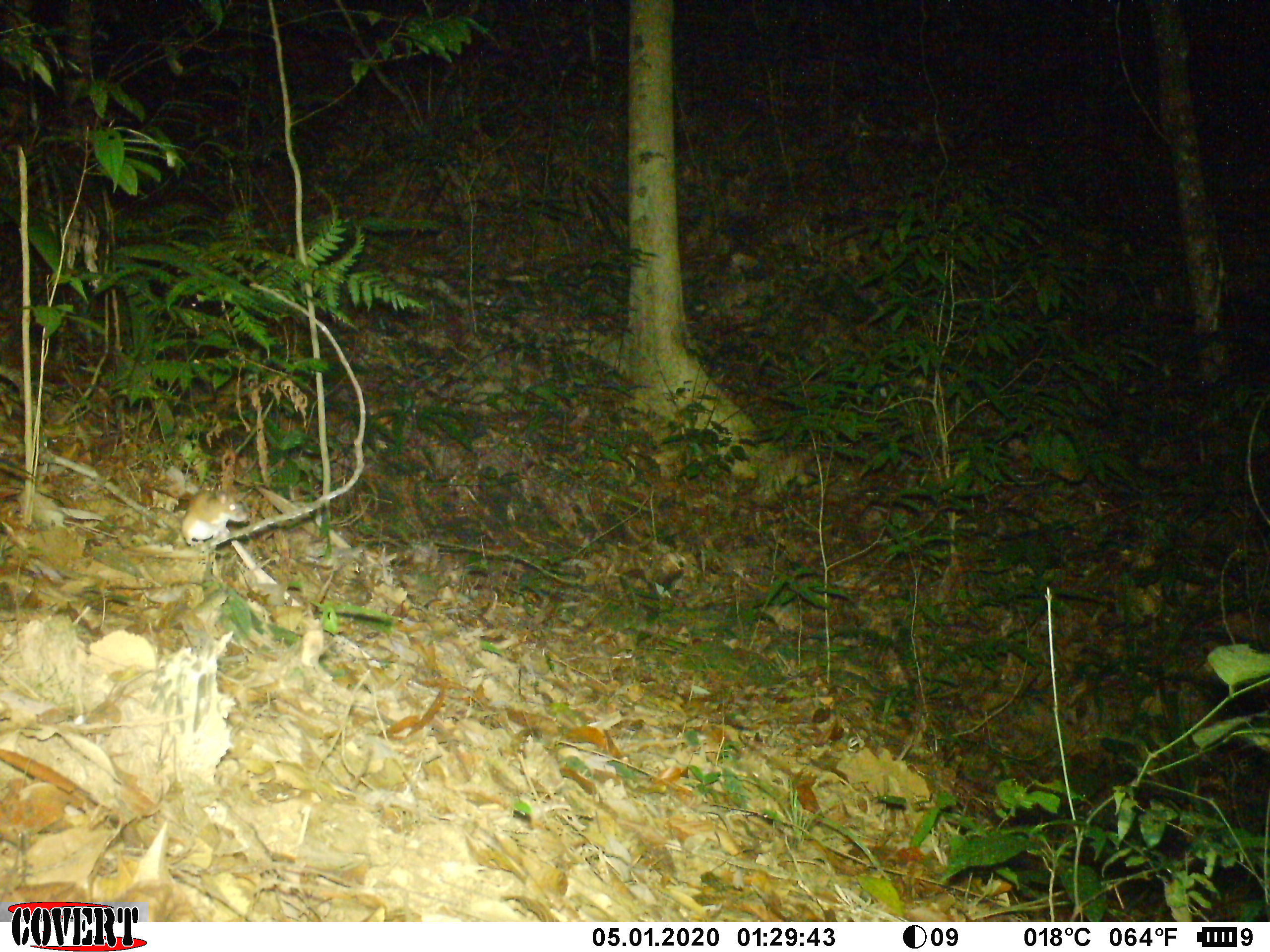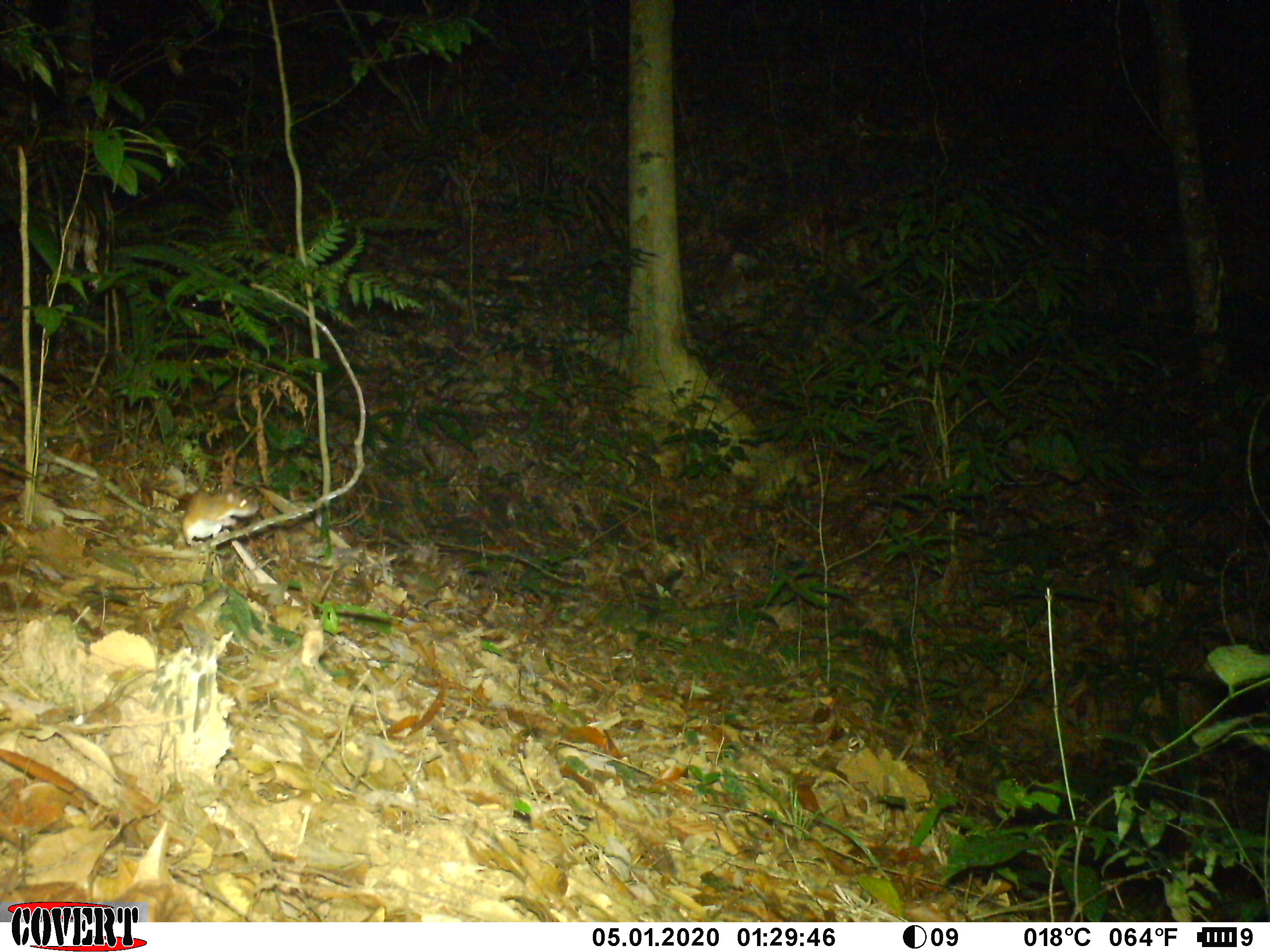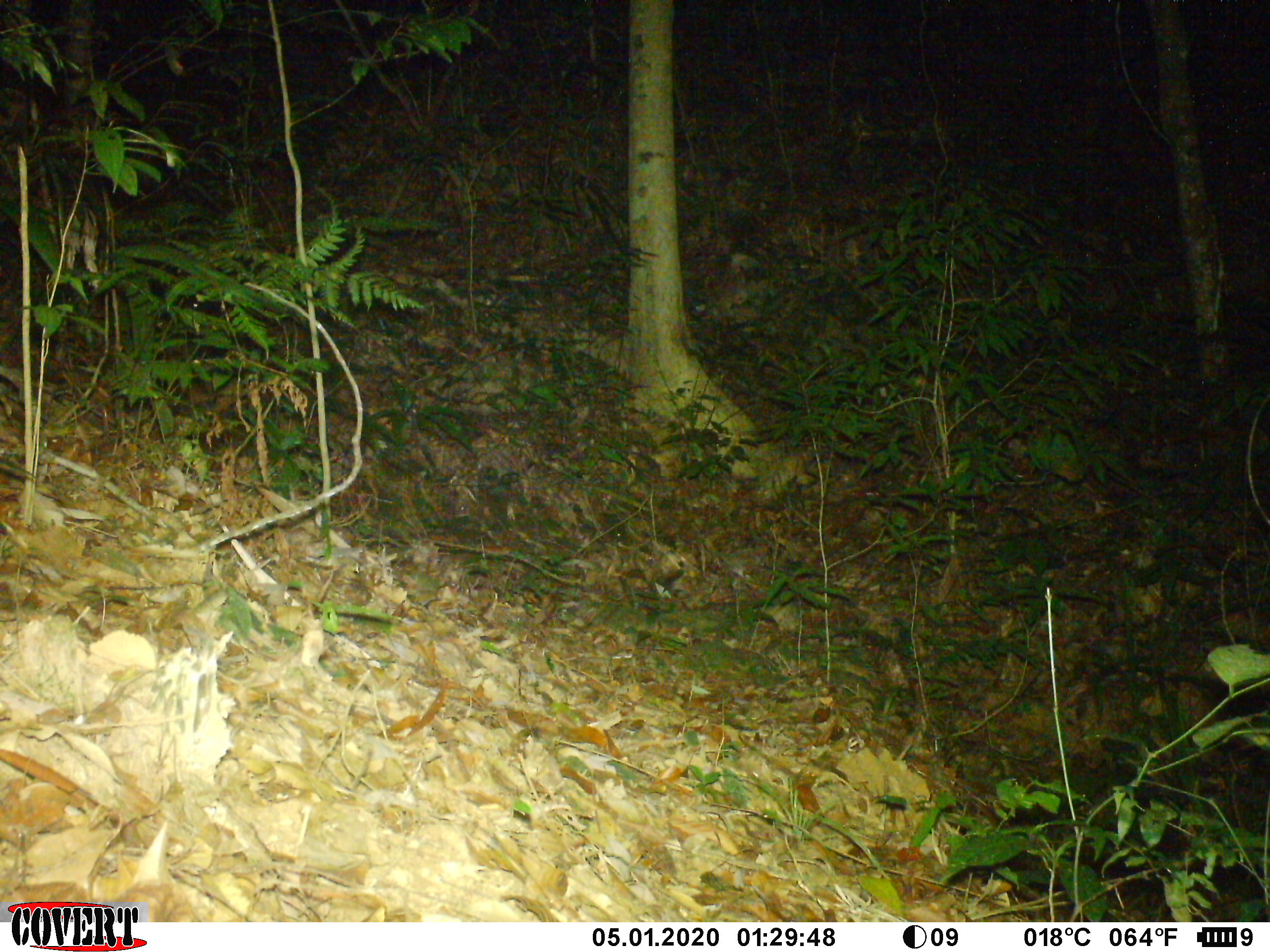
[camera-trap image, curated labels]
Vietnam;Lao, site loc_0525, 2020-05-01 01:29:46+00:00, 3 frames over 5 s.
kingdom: Animalia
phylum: Chordata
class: Mammalia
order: Rodentia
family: Muridae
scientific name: Muridae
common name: old-world mice and rats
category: unidentified murid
Unidentified murid (old-world mice and rats) (Muridae). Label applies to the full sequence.